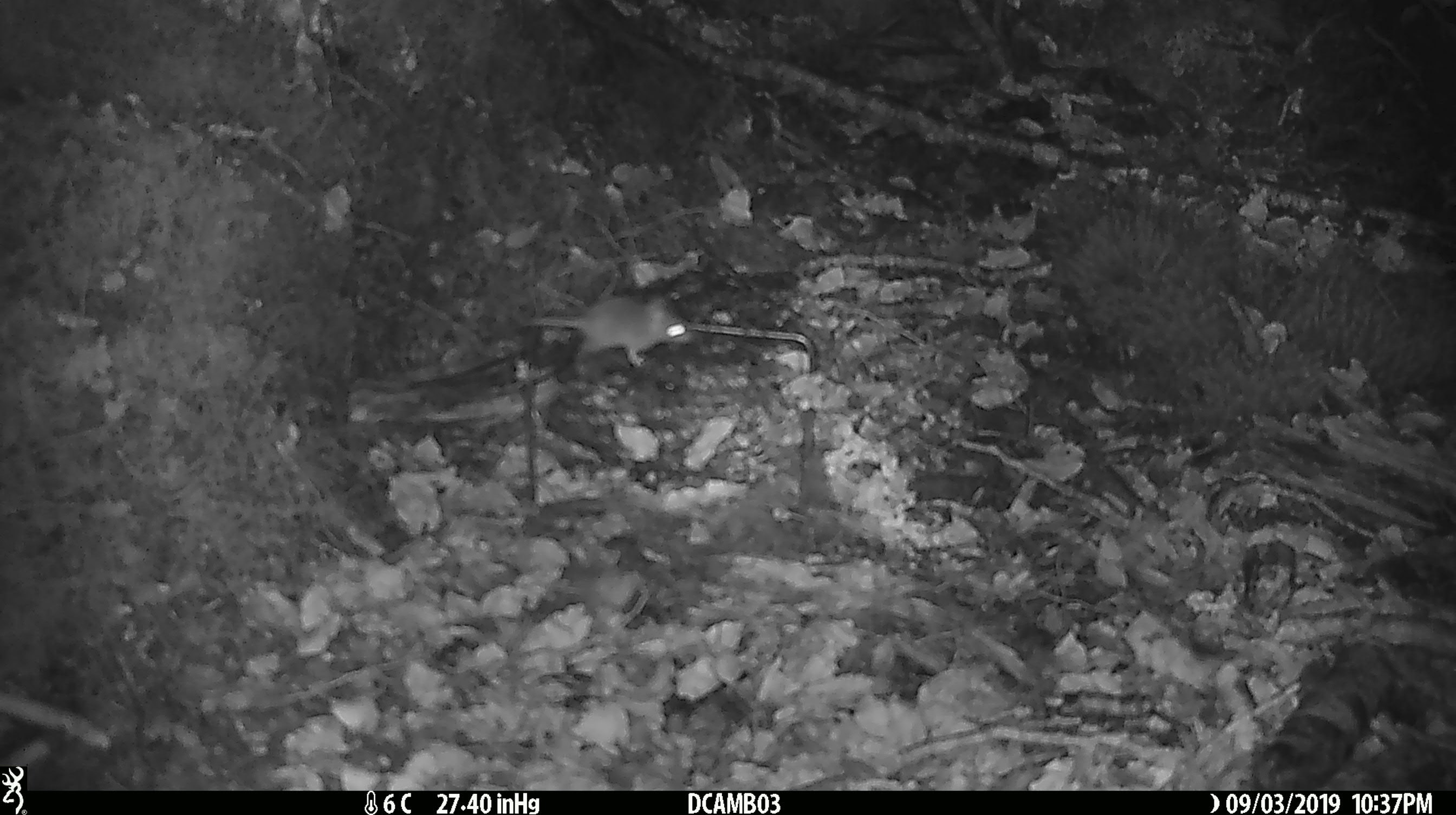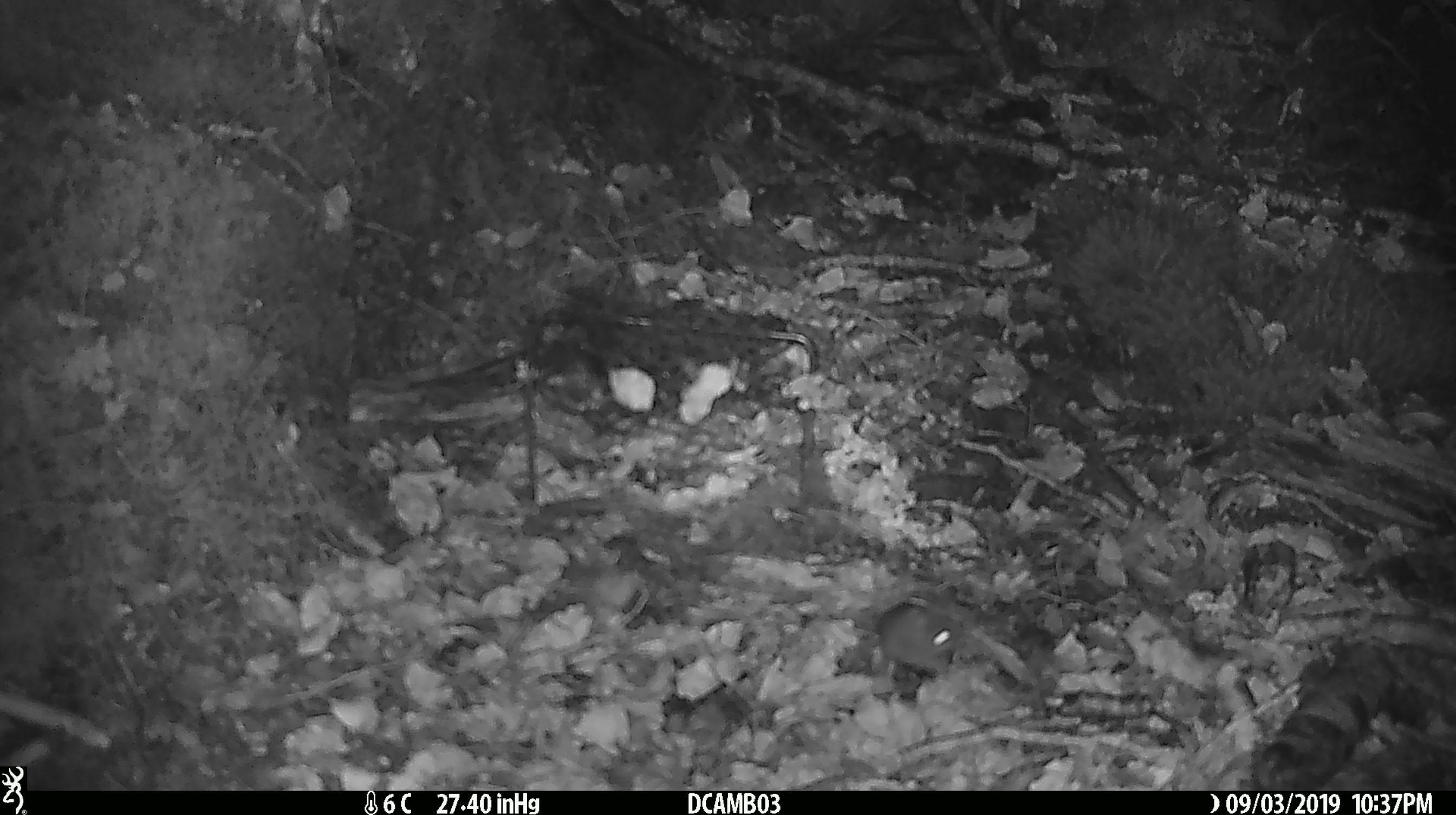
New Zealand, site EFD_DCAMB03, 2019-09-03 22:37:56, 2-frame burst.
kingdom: Animalia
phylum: Chordata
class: Mammalia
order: Rodentia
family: Muridae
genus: Mus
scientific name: Mus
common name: mouse